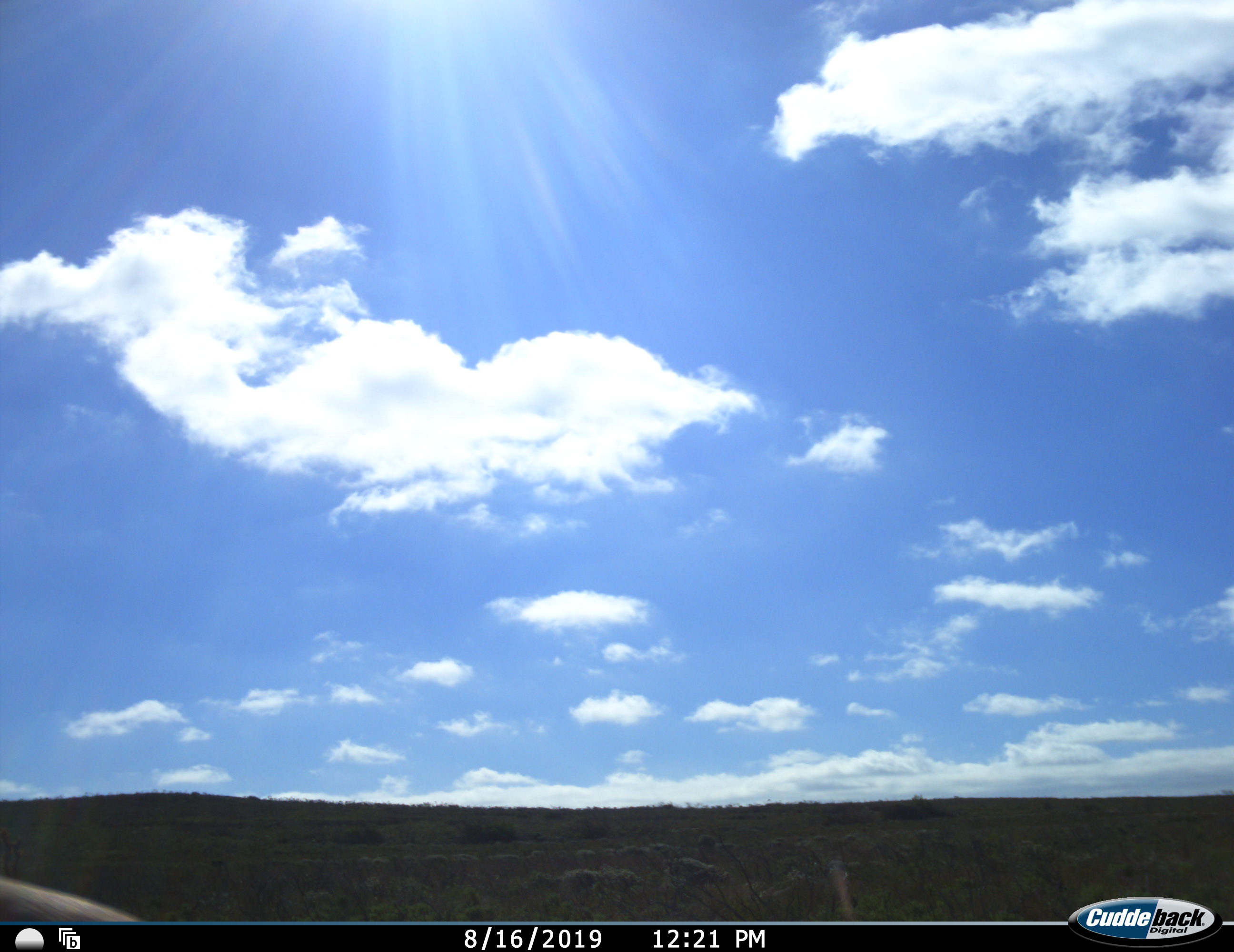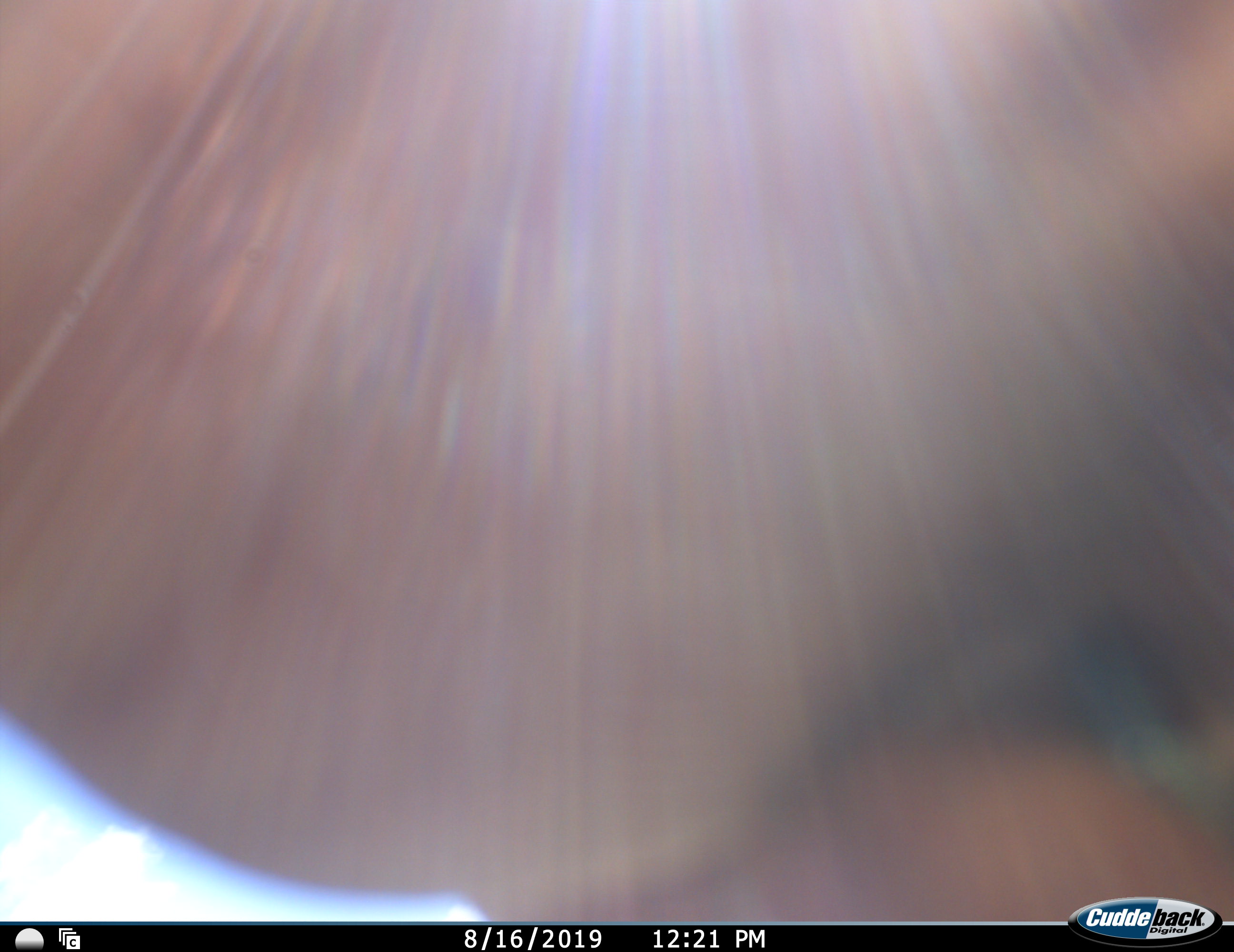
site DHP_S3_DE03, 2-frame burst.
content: unidentified animal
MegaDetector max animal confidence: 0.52